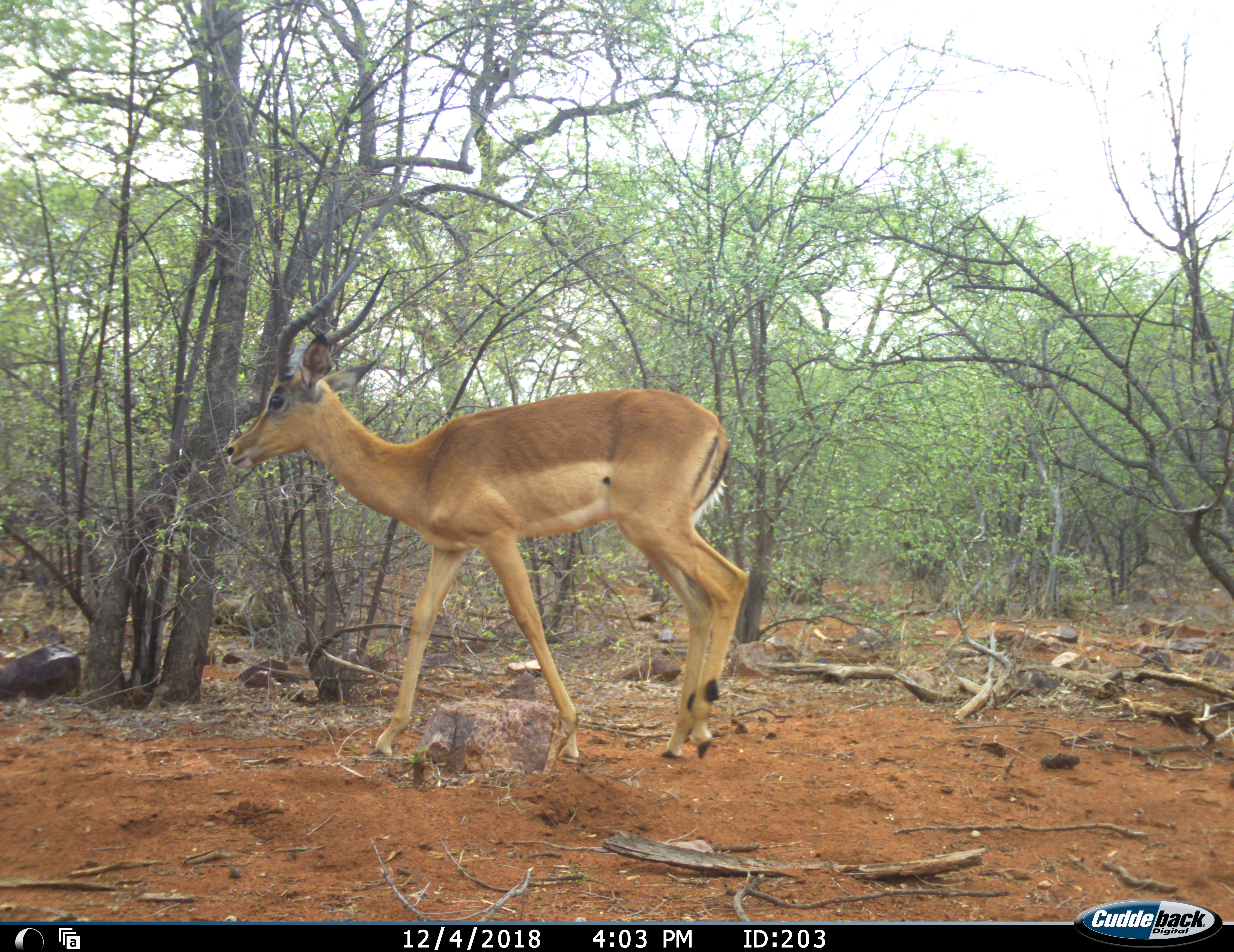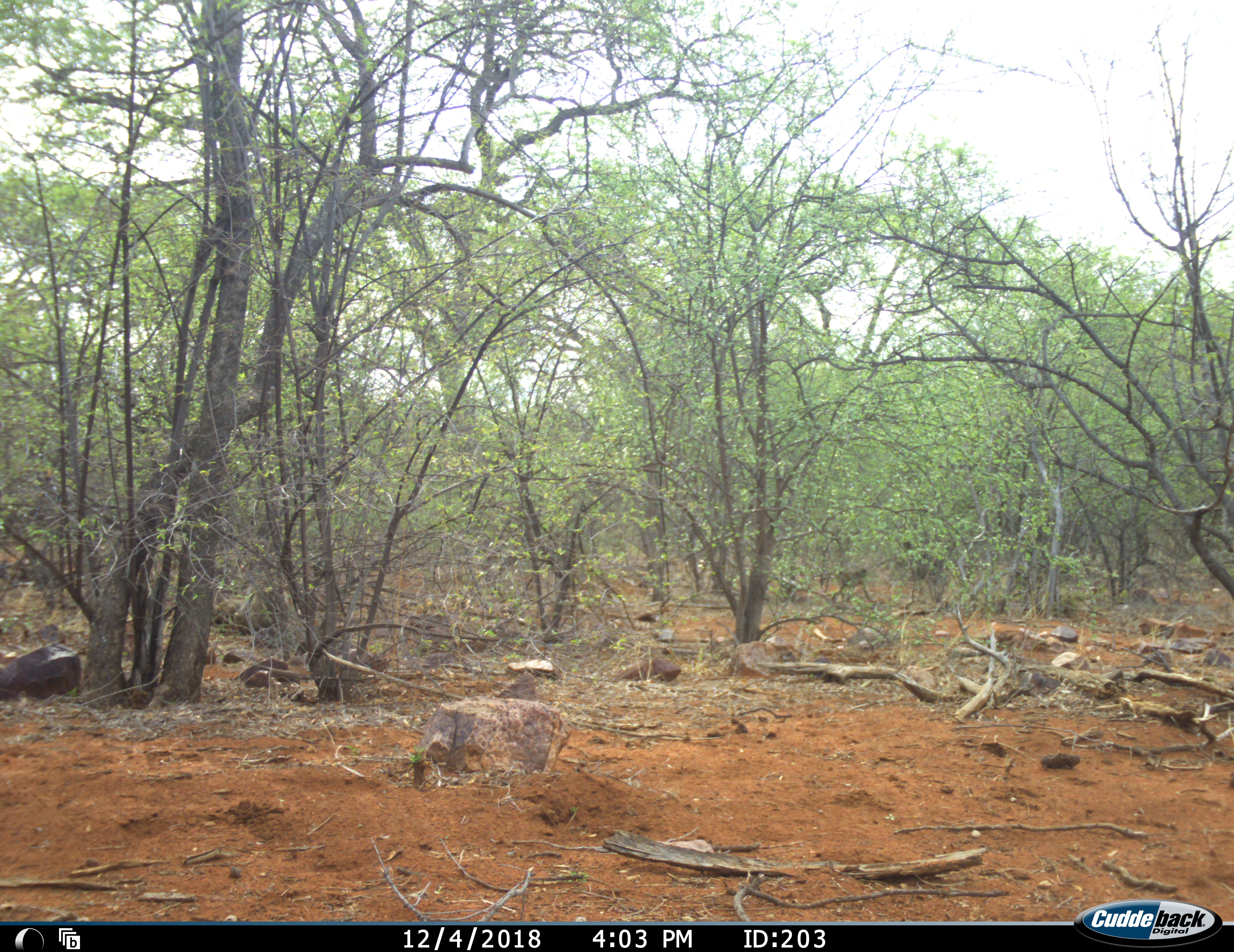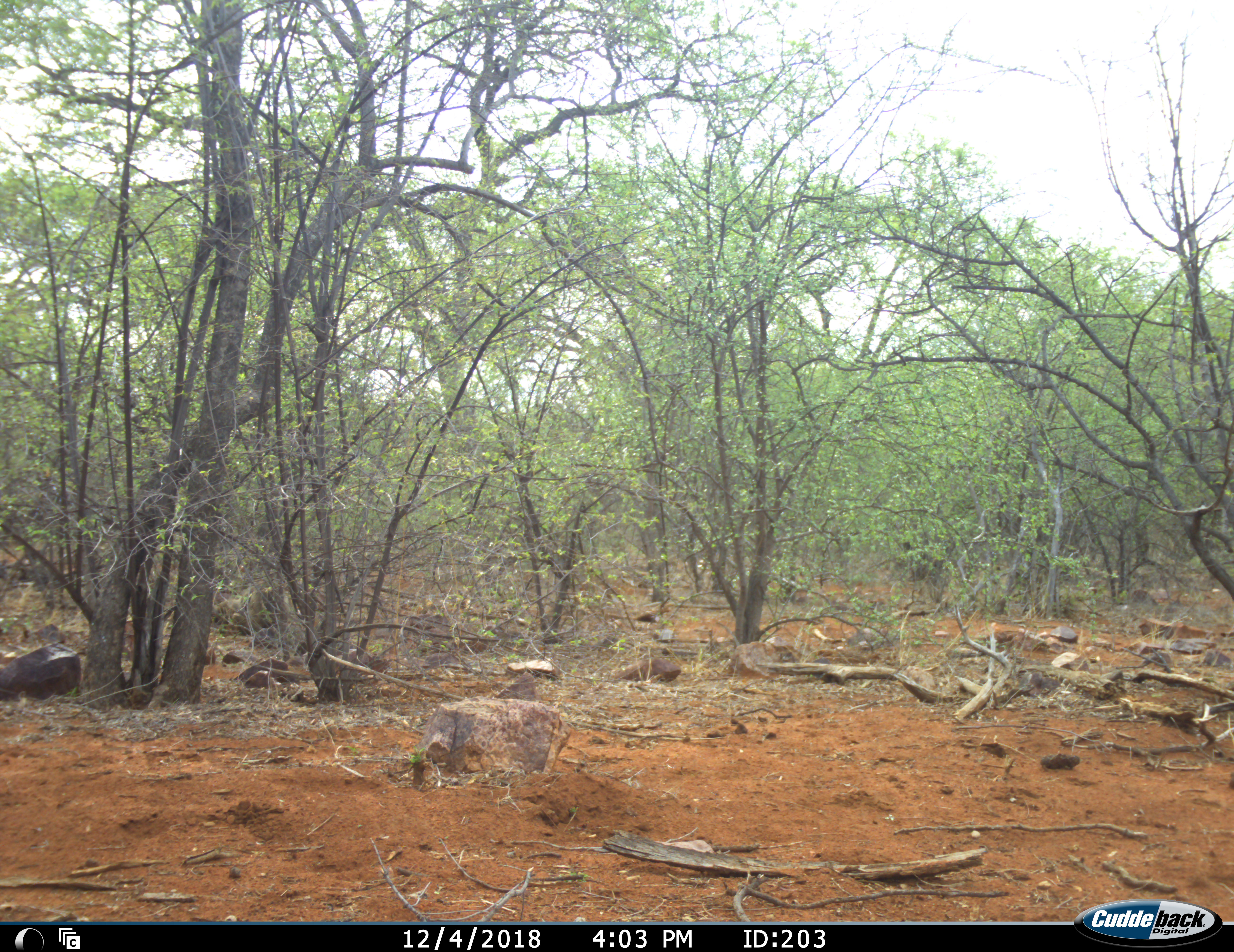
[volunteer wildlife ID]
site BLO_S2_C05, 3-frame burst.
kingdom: Animalia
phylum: Chordata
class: Mammalia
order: Primates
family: Cercopithecidae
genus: Papio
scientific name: Papio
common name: baboon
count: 1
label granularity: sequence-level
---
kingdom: Animalia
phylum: Chordata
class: Mammalia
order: Artiodactyla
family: Bovidae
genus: Aepyceros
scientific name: Aepyceros melampus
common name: impala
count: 1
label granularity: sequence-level